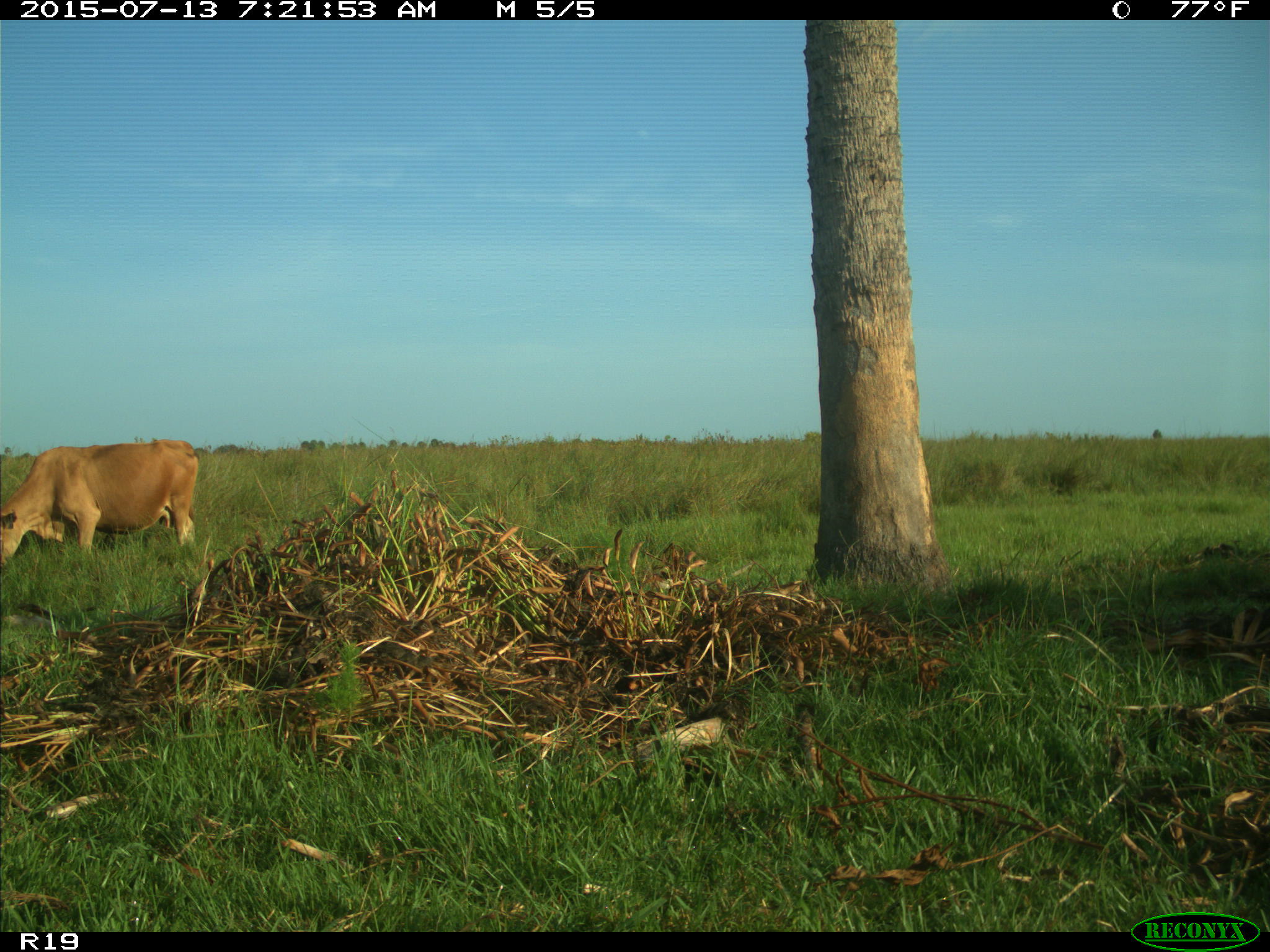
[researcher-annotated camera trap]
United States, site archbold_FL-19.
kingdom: Animalia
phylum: Chordata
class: Mammalia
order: Artiodactyla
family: Bovidae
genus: Bos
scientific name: Bos taurus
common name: domestic cow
Bos taurus (domestic cow).